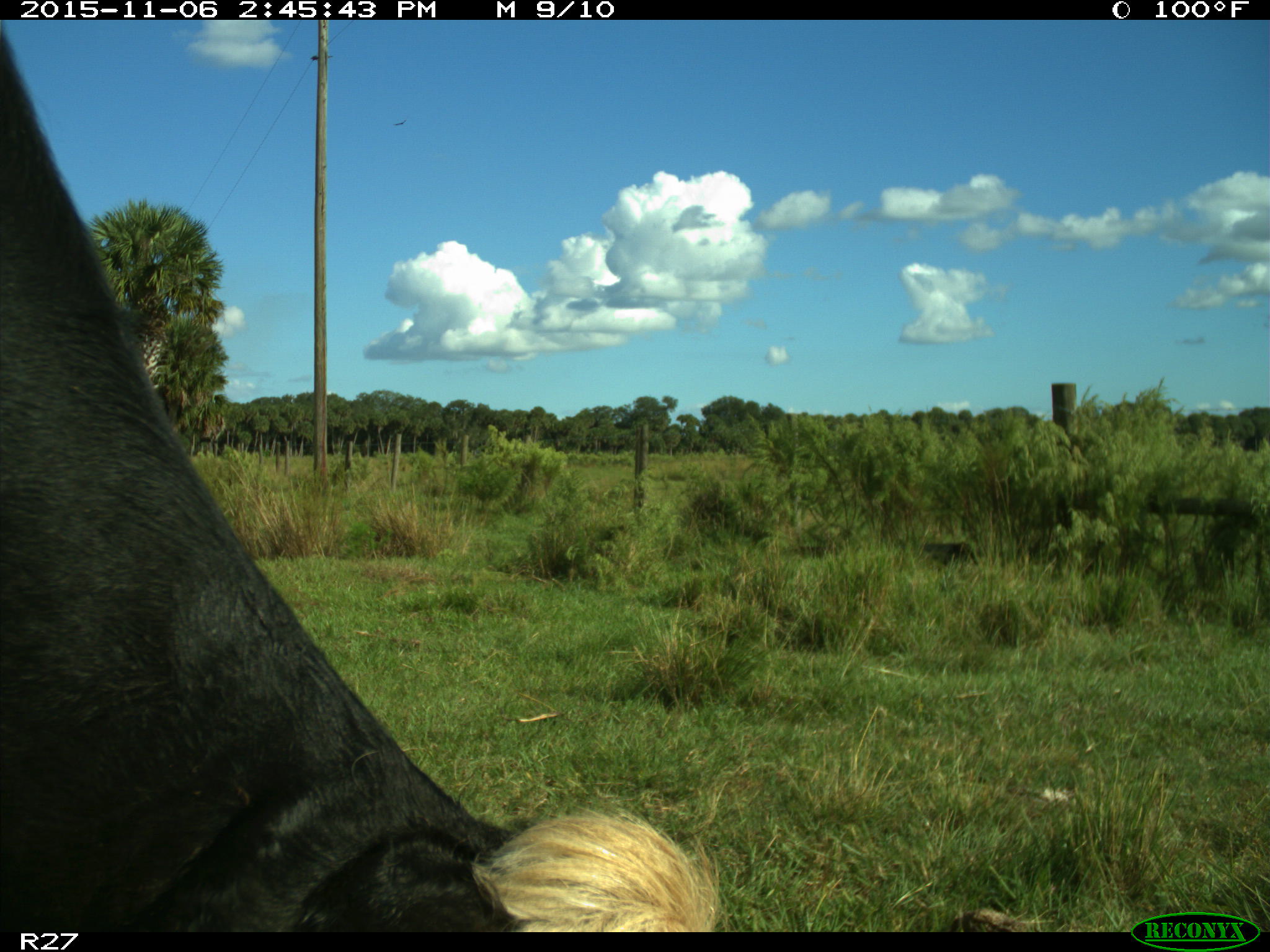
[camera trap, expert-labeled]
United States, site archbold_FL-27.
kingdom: Animalia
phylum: Chordata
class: Mammalia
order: Artiodactyla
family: Bovidae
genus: Bos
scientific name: Bos taurus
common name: domestic cow